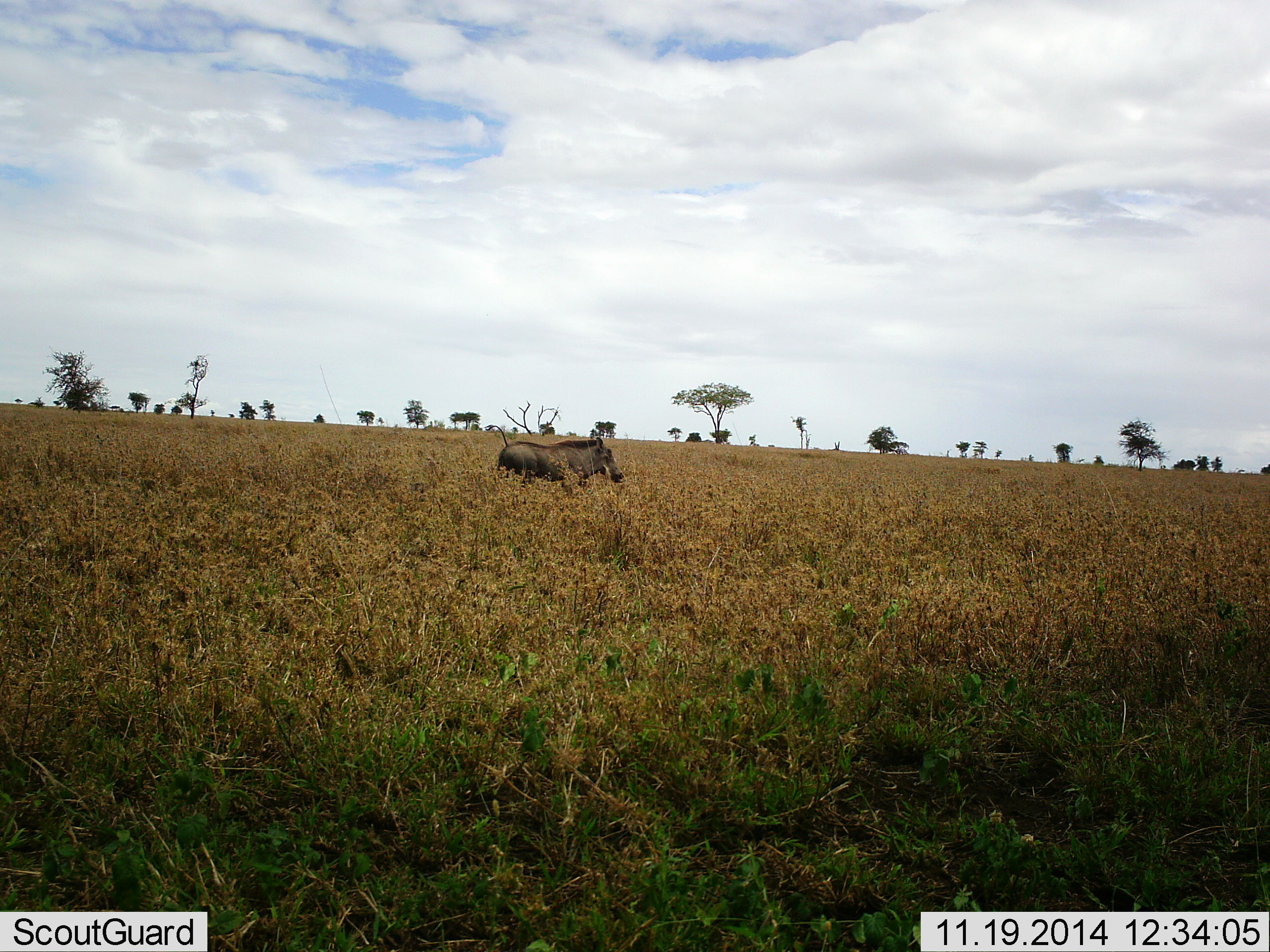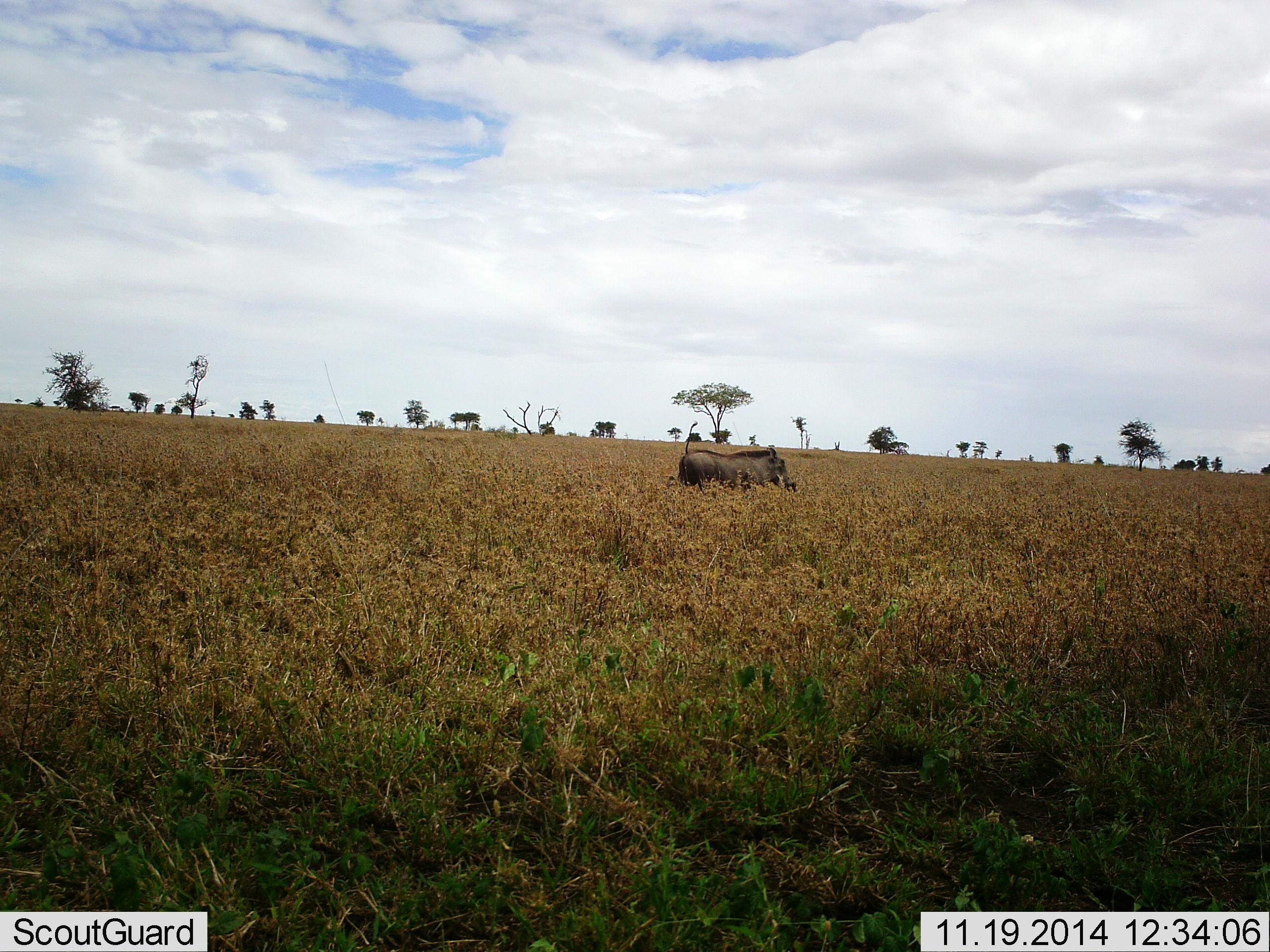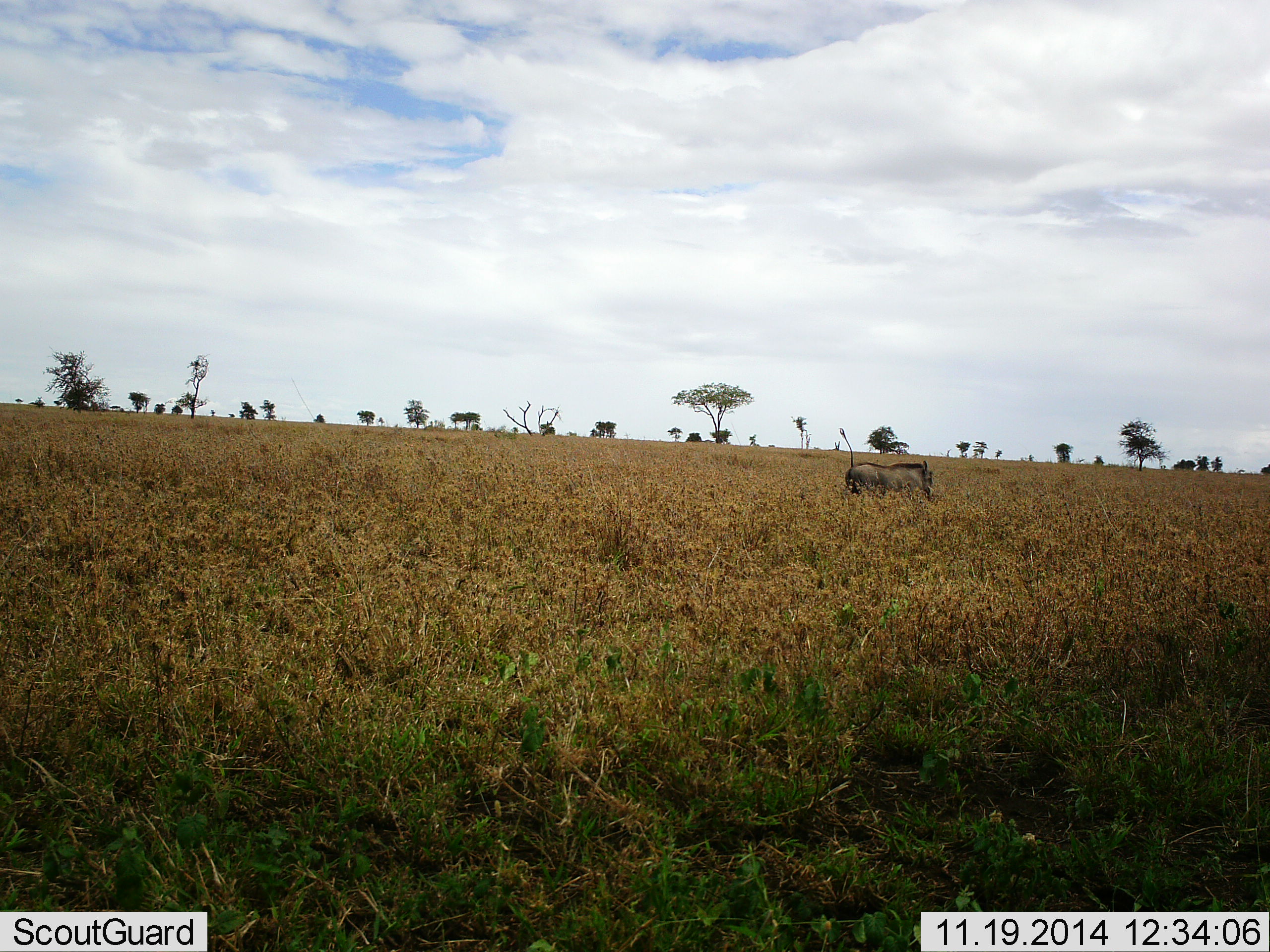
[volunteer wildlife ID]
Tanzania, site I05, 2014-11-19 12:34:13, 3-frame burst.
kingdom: Animalia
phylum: Chordata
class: Mammalia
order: Artiodactyla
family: Suidae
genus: Phacochoerus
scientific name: Phacochoerus africanus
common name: warthog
Warthog (Phacochoerus africanus), count 1. Behavior (volunteer vote fractions): standing 0%, resting 0%, moving 100%, interacting 0%. Young present (vote fraction): 10%. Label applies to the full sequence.